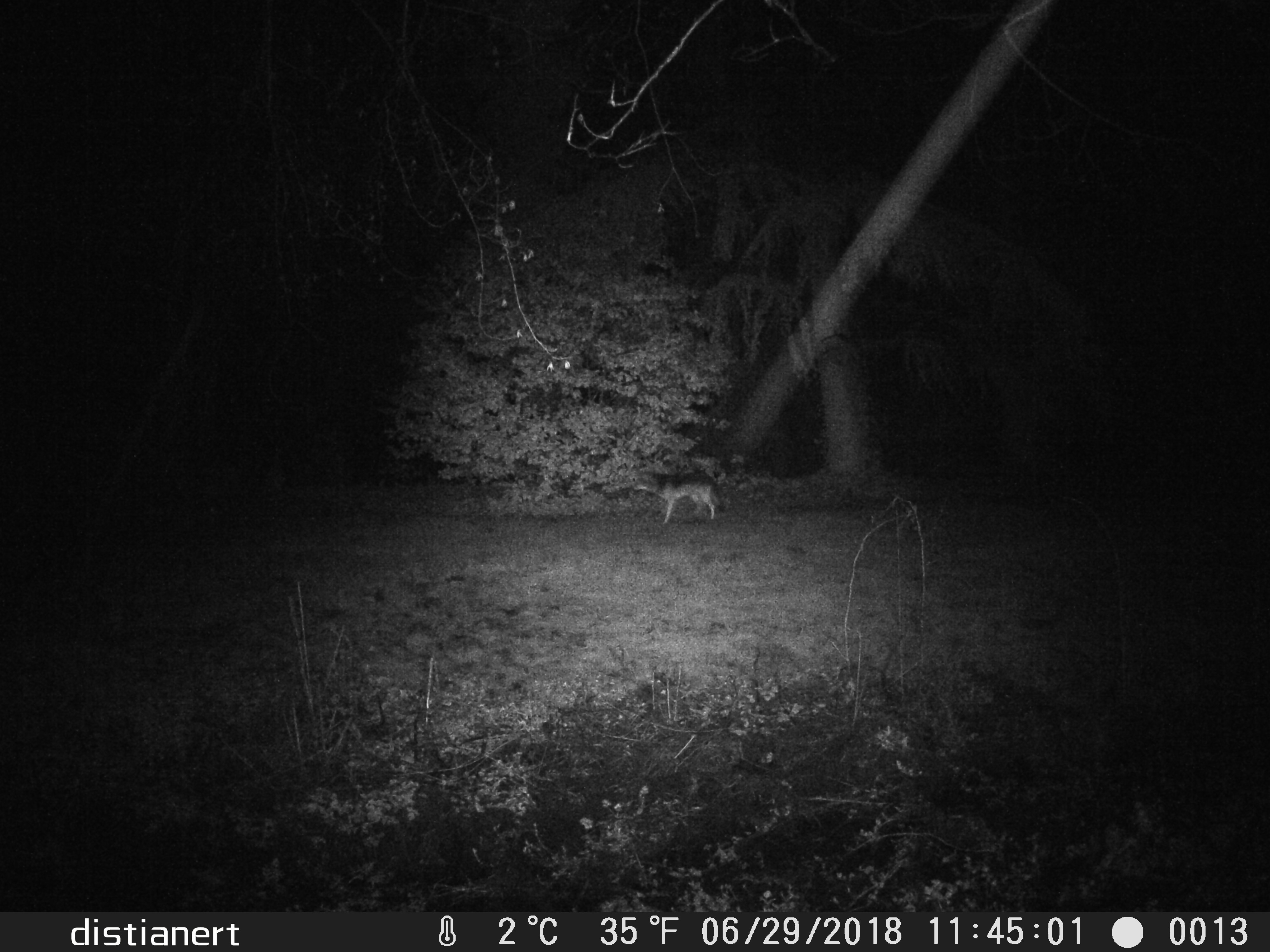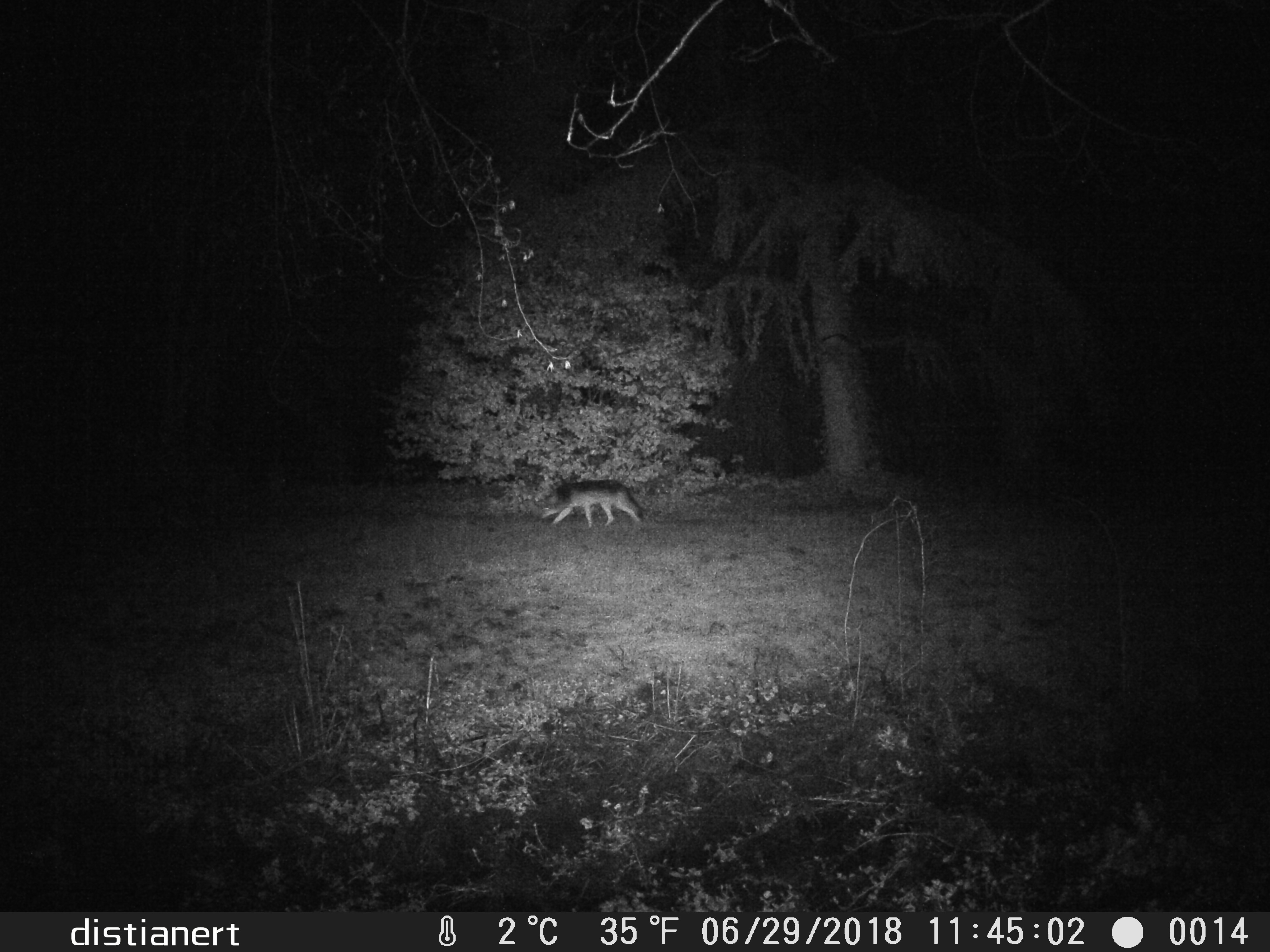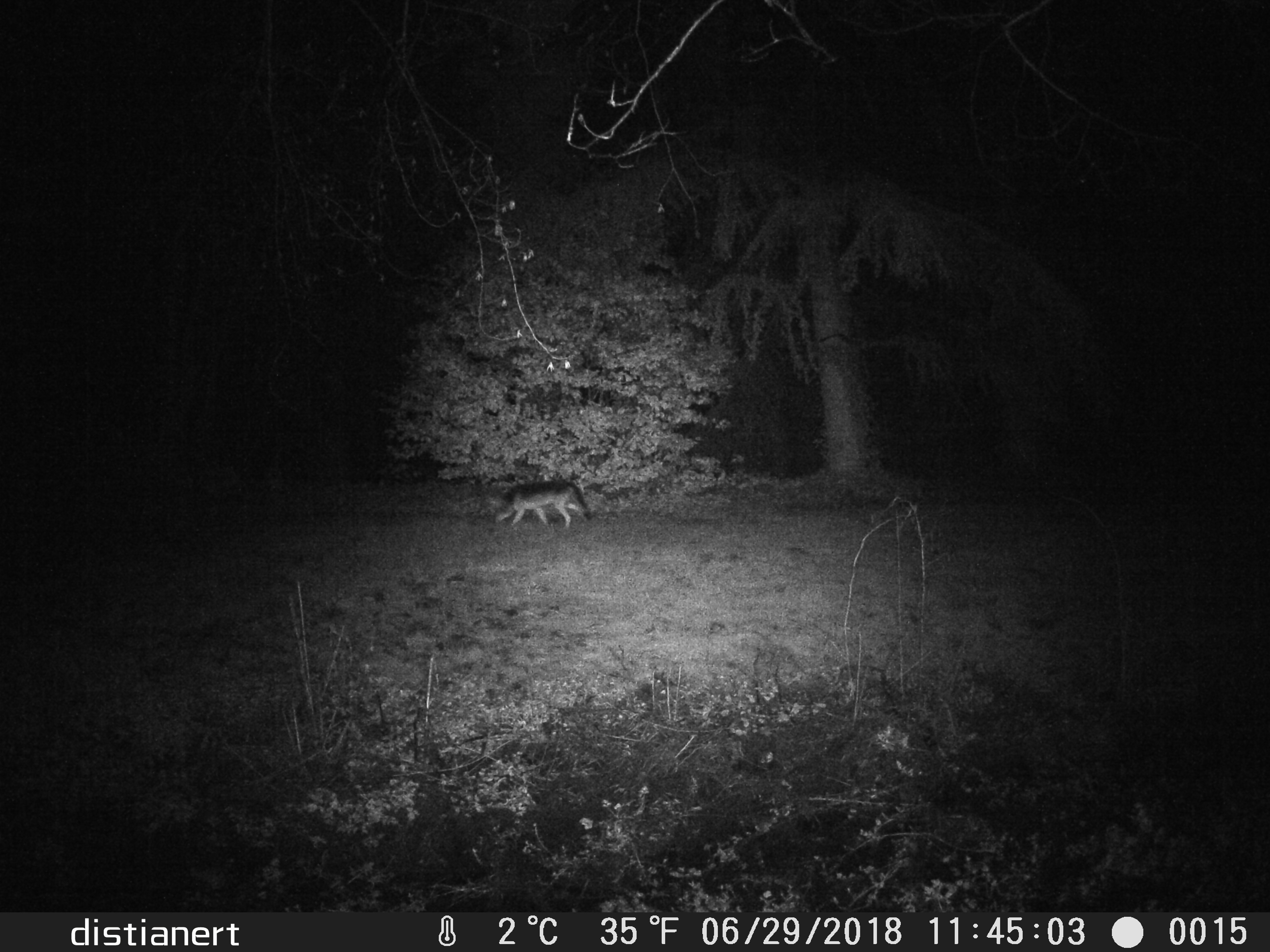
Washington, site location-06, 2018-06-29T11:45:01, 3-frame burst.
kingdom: Animalia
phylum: Chordata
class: Mammalia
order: Carnivora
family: Canidae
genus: Canis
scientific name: Canis latrans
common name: coyote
Coyote (Canis latrans).